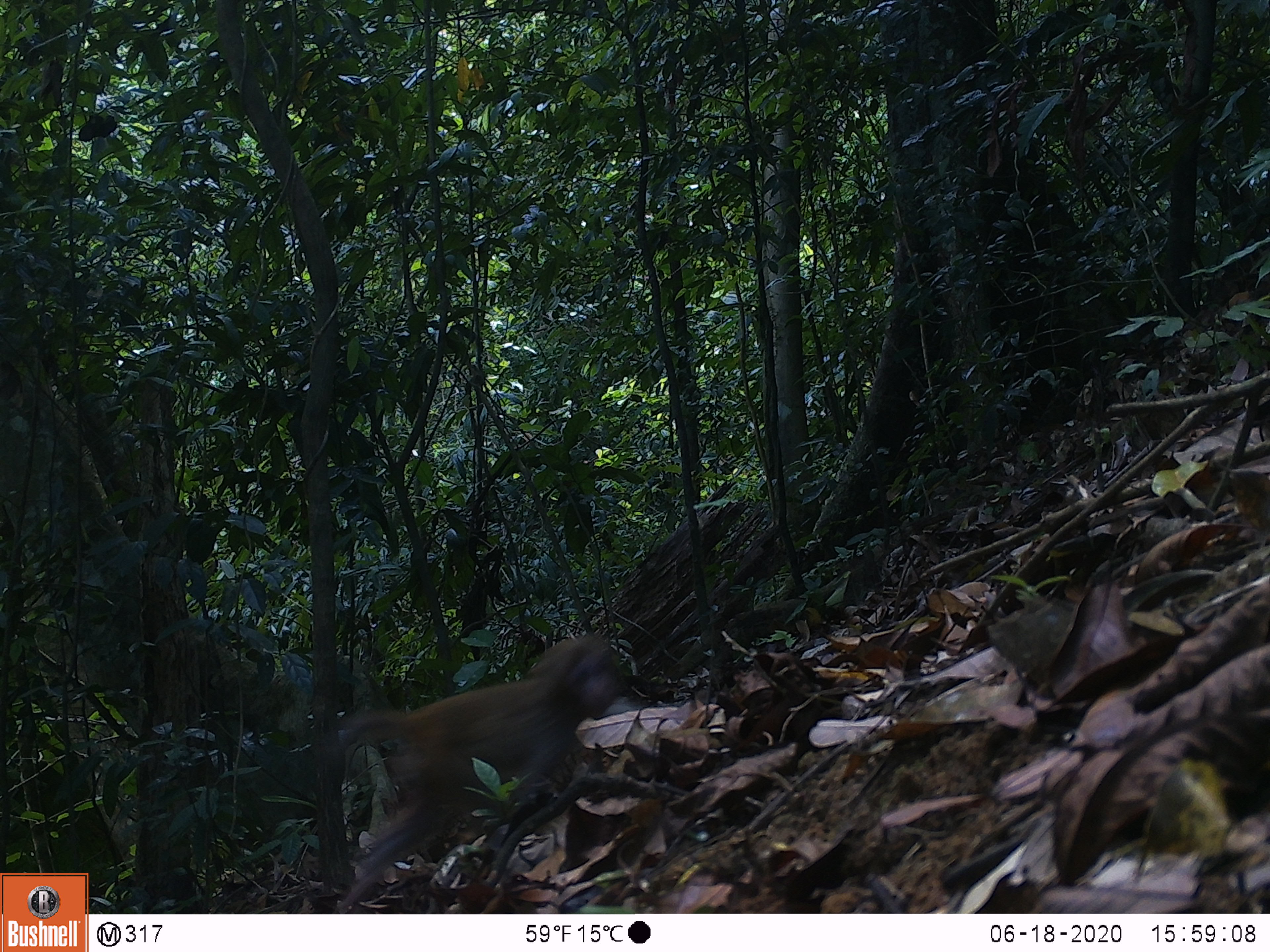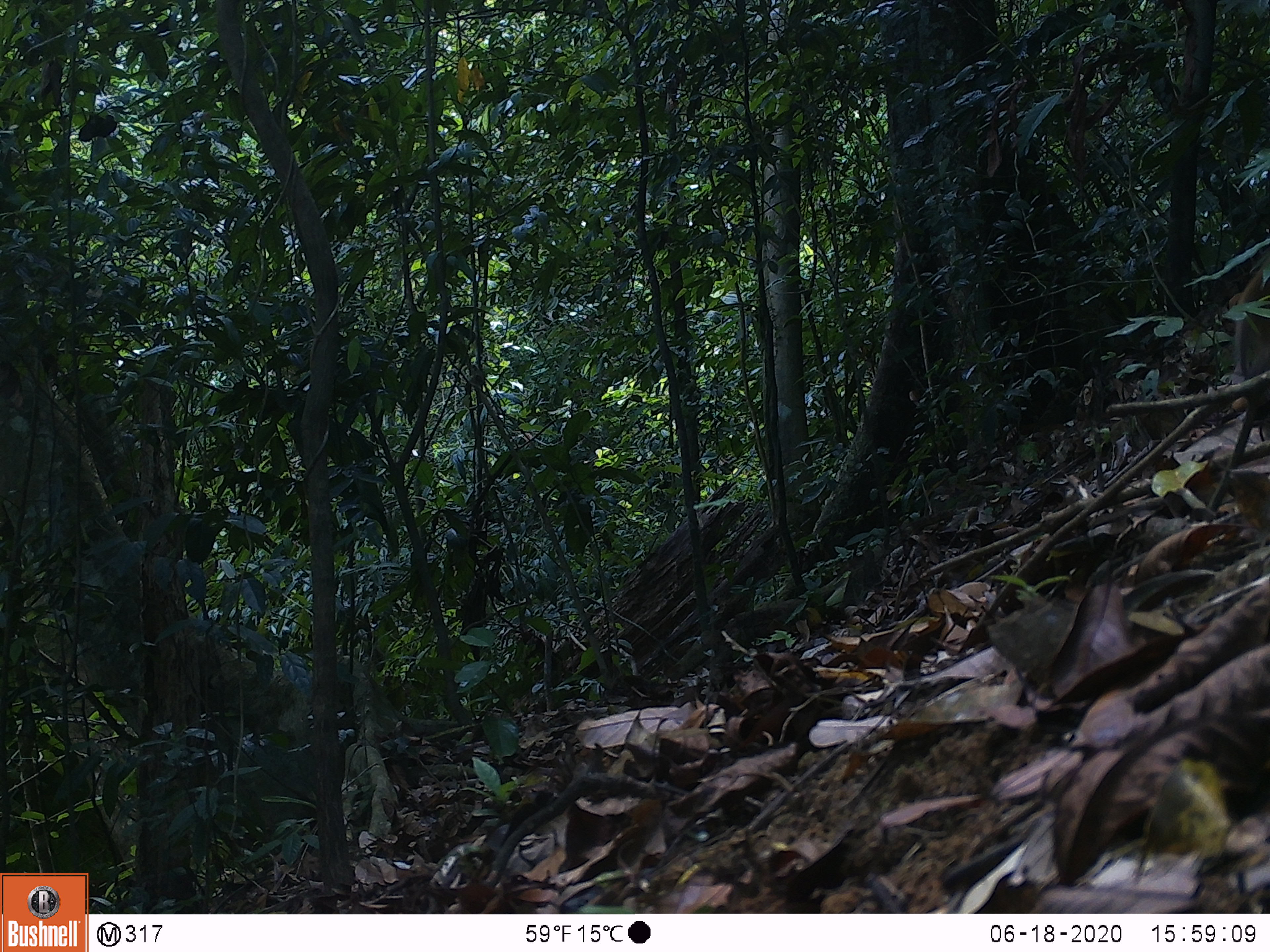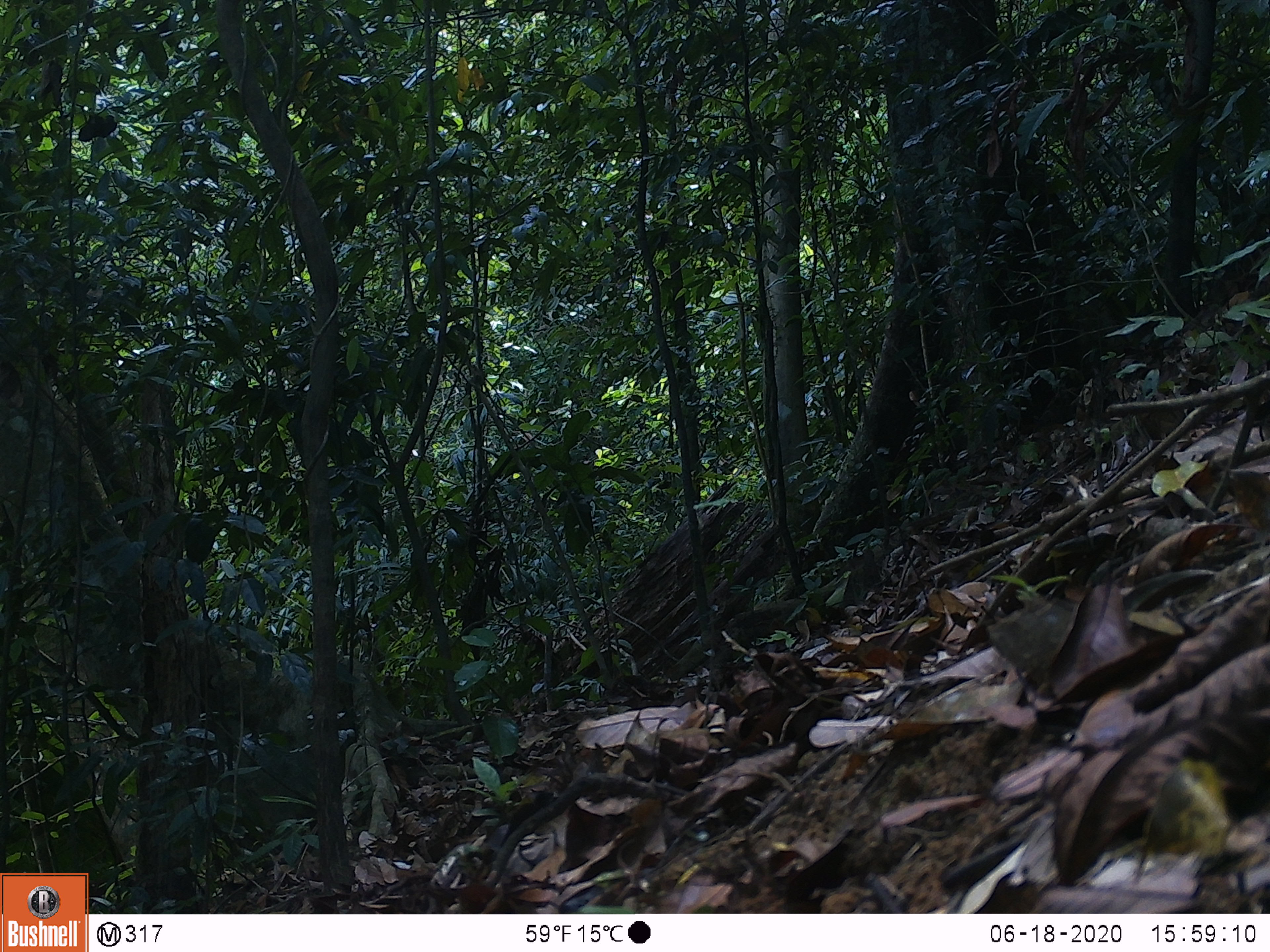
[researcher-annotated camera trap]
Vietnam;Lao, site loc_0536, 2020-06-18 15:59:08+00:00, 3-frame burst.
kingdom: Animalia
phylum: Chordata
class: Mammalia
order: Primates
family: Cercopithecidae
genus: Macaca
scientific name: Macaca nemestrina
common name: pig-tailed macaque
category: pig tailed macaque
Pig tailed macaque (pig-tailed macaque) (Macaca nemestrina). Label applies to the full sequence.